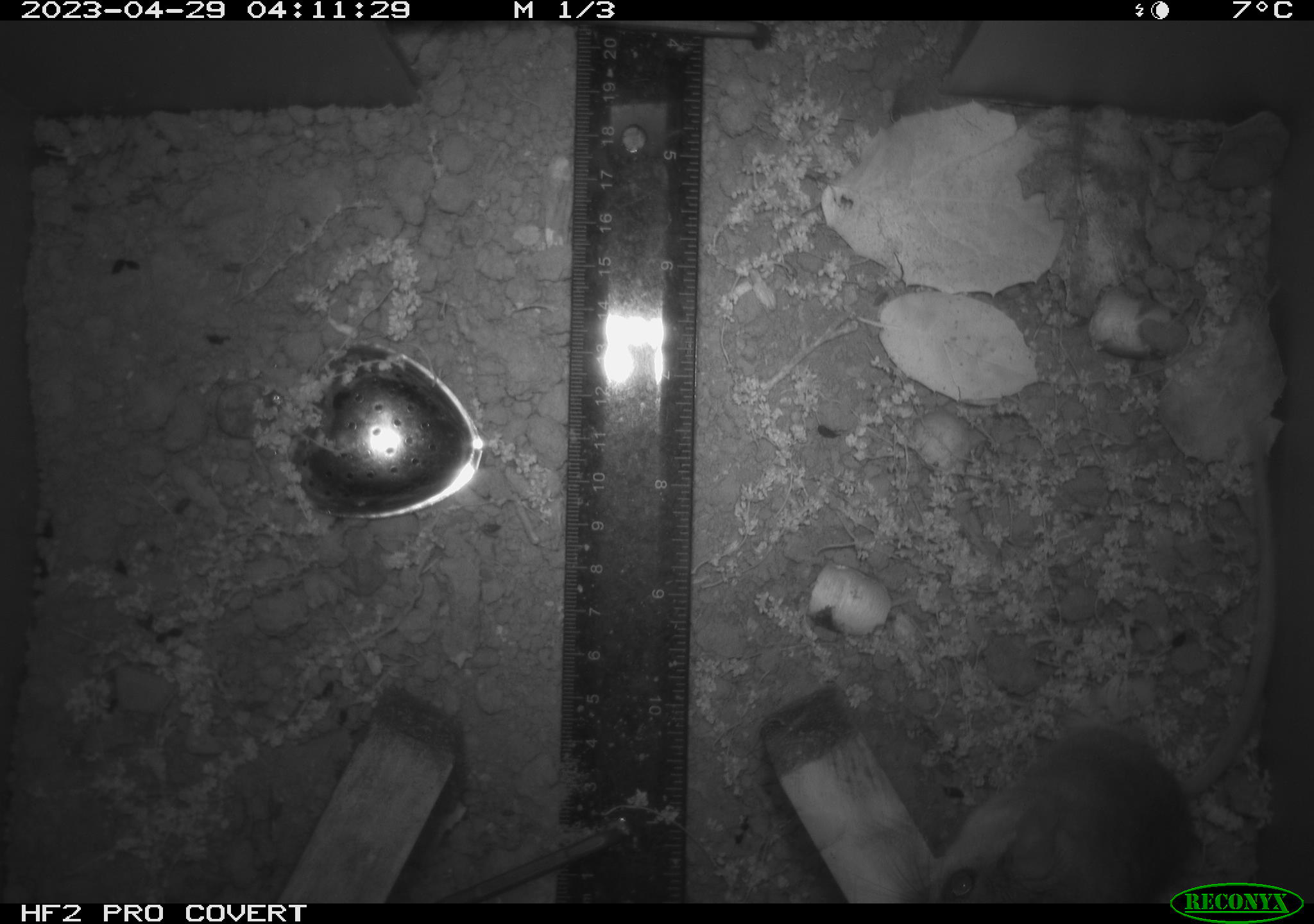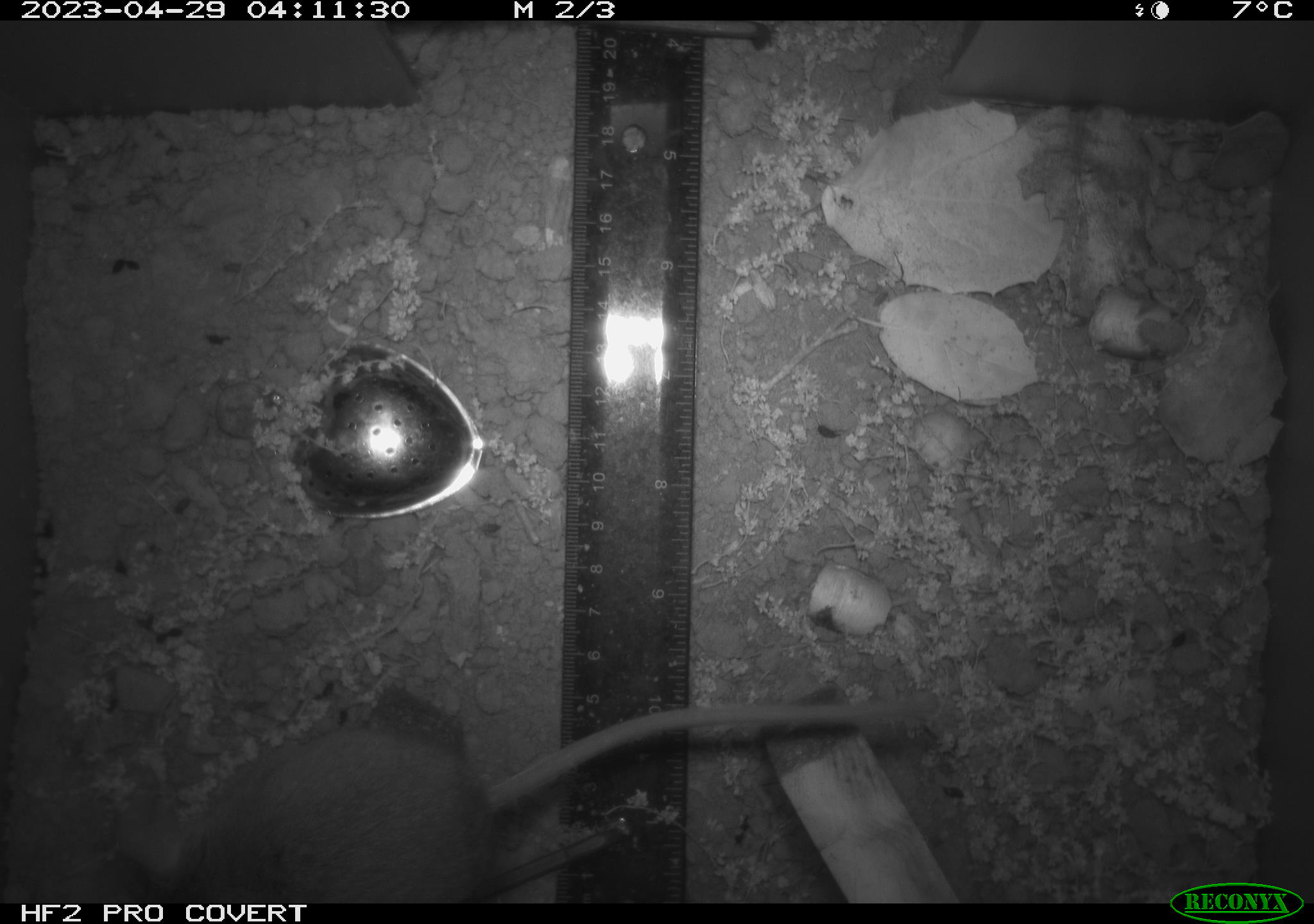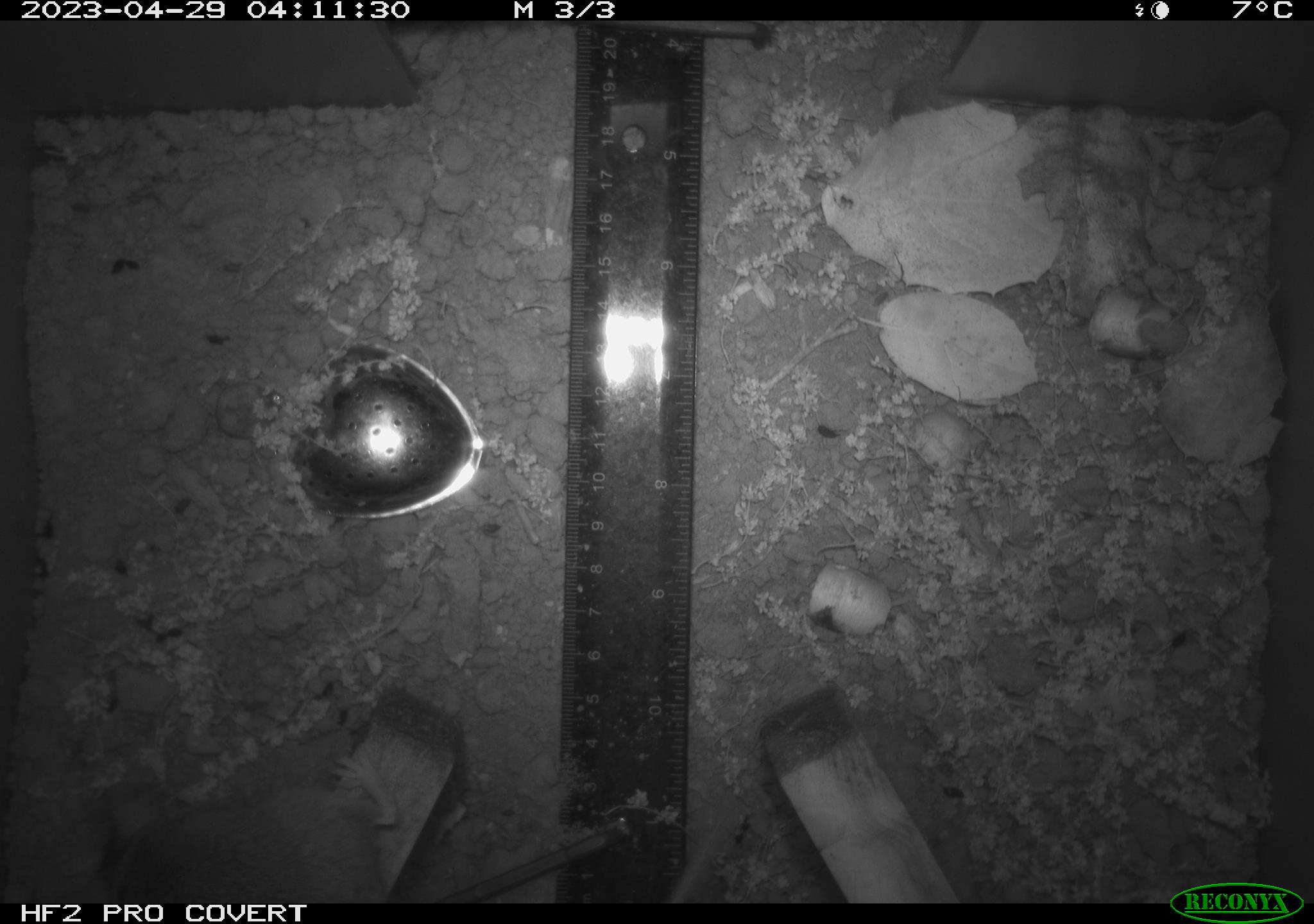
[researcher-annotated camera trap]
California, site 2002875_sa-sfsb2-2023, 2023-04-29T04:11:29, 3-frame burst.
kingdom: Animalia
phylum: Chordata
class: Mammalia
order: Rodentia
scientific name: Rodentia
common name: mouse species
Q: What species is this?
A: Mouse species (Rodentia).